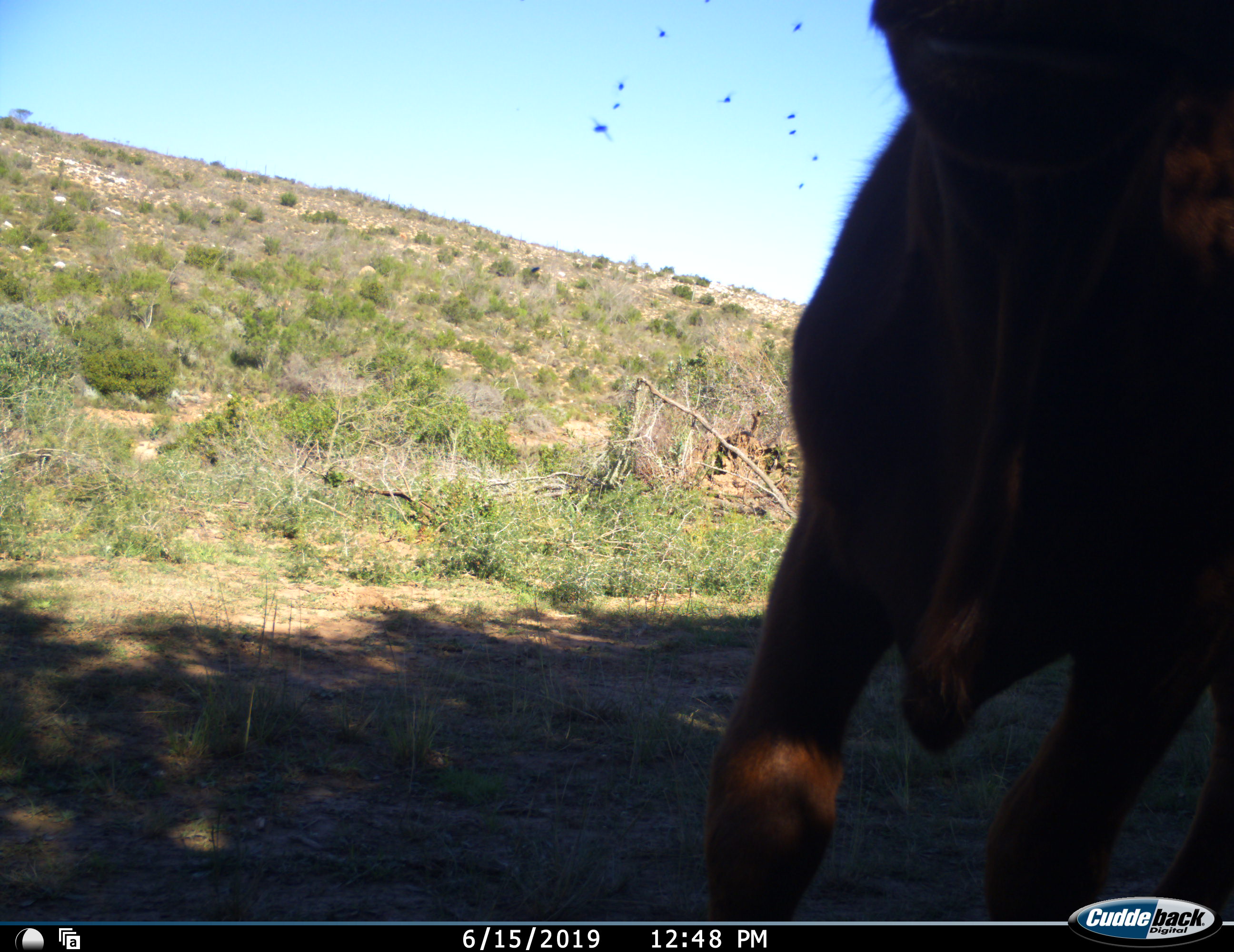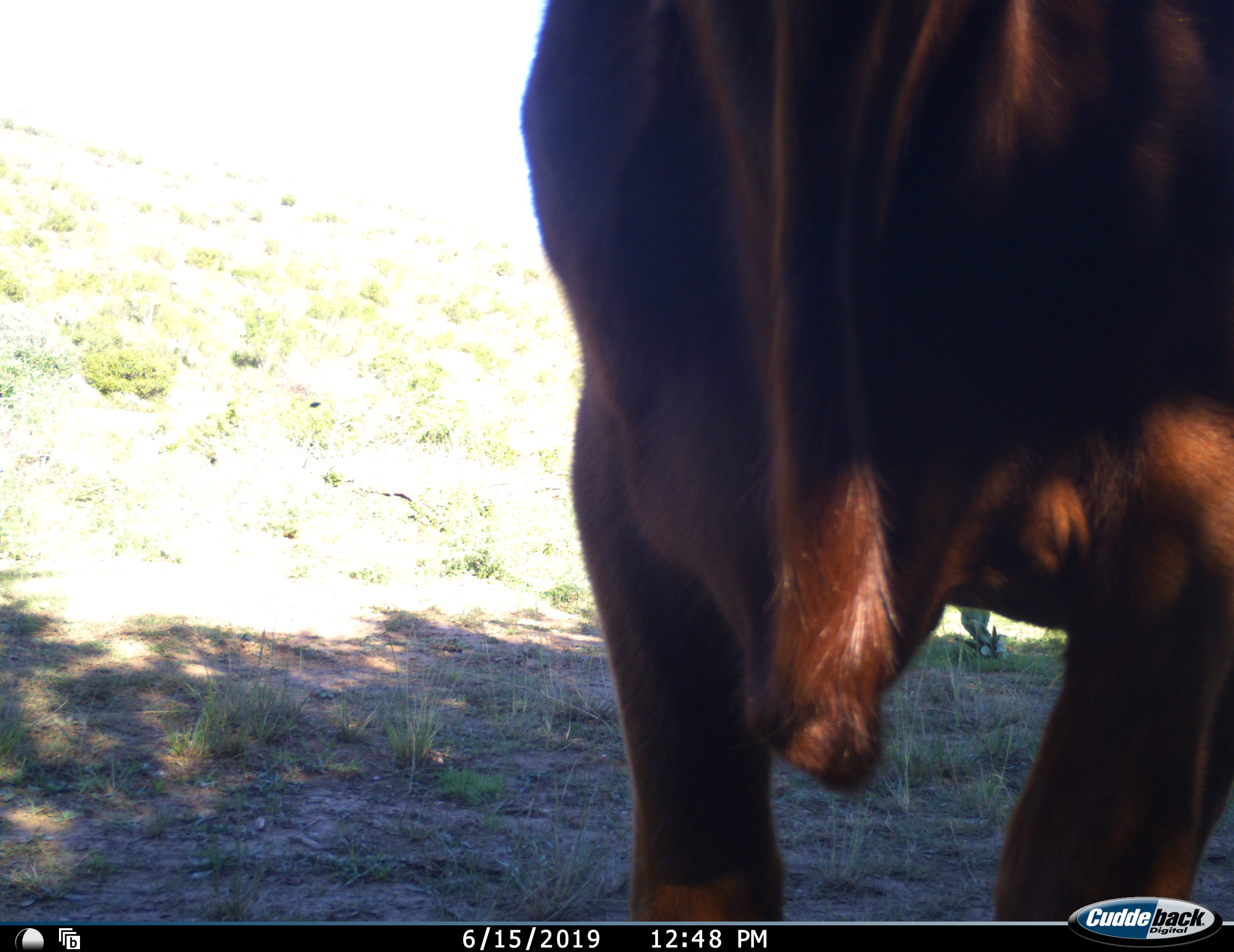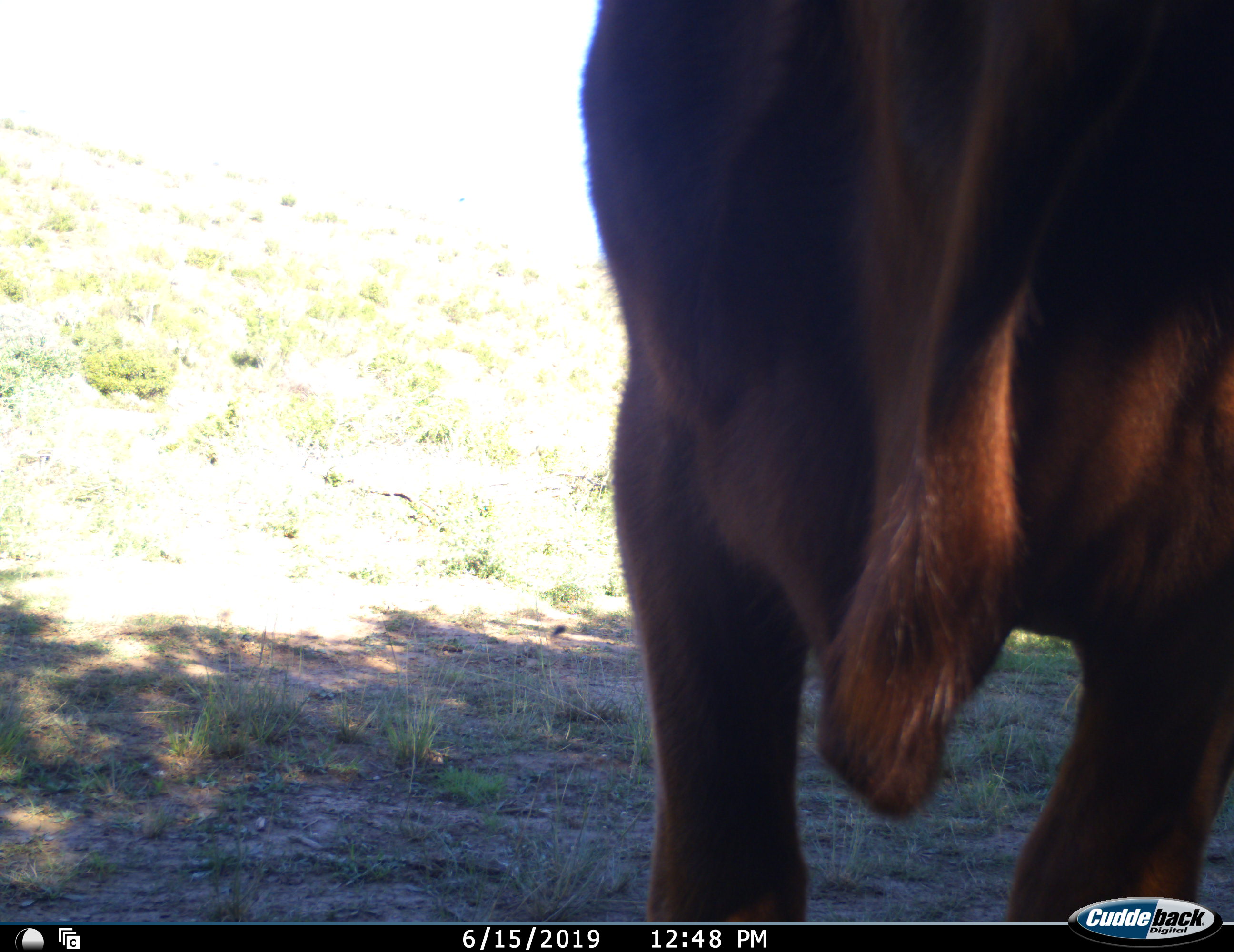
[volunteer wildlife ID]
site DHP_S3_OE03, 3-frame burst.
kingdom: Animalia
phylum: Chordata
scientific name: Vertebrata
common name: domestic animal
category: domesticanimal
Domesticanimal (domestic animal) (Vertebrata), count 1. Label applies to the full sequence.